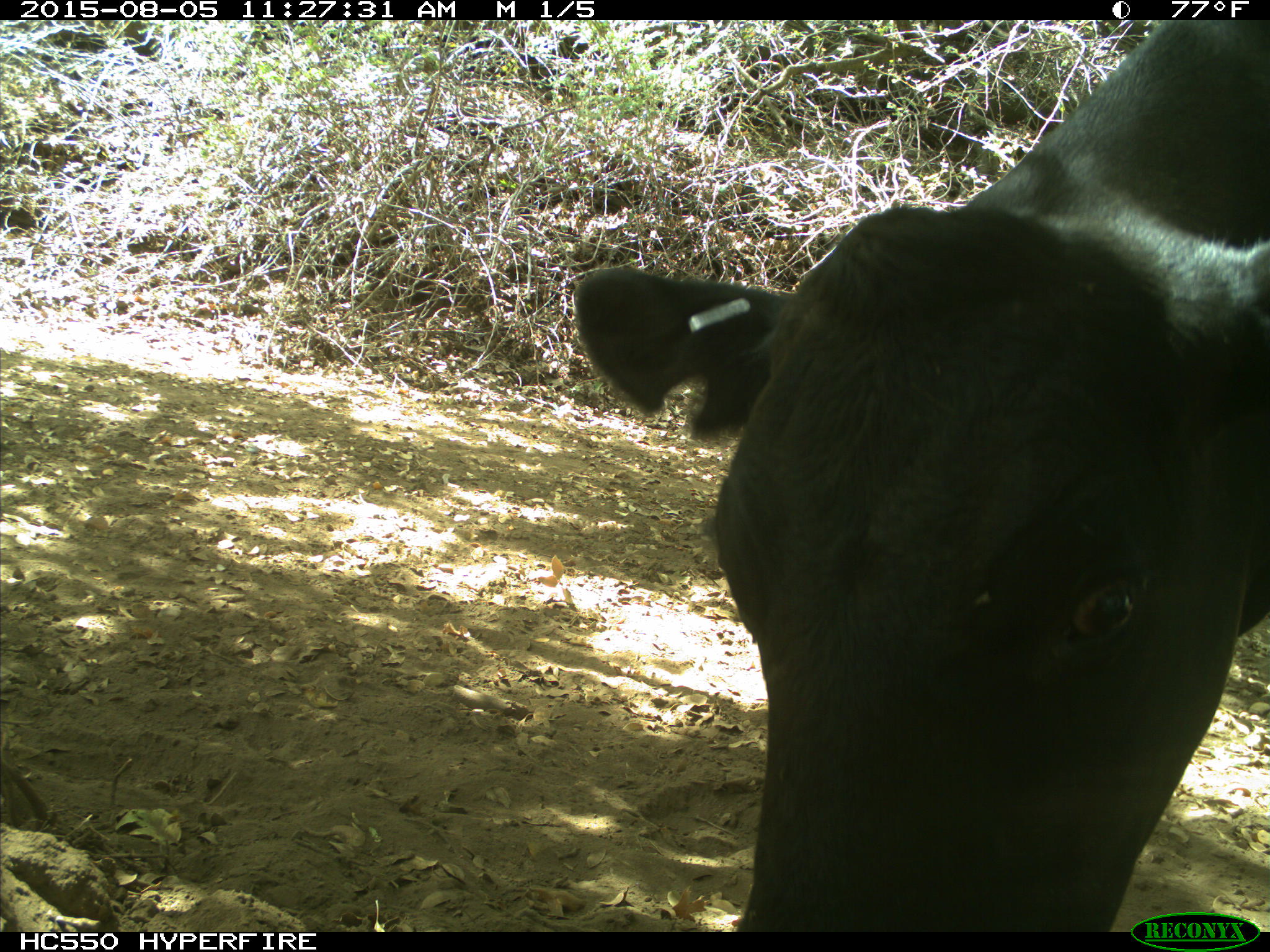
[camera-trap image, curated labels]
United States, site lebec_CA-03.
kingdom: Animalia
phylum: Chordata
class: Mammalia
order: Artiodactyla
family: Bovidae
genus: Bos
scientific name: Bos taurus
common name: domestic cow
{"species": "Bos taurus (domestic cow)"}